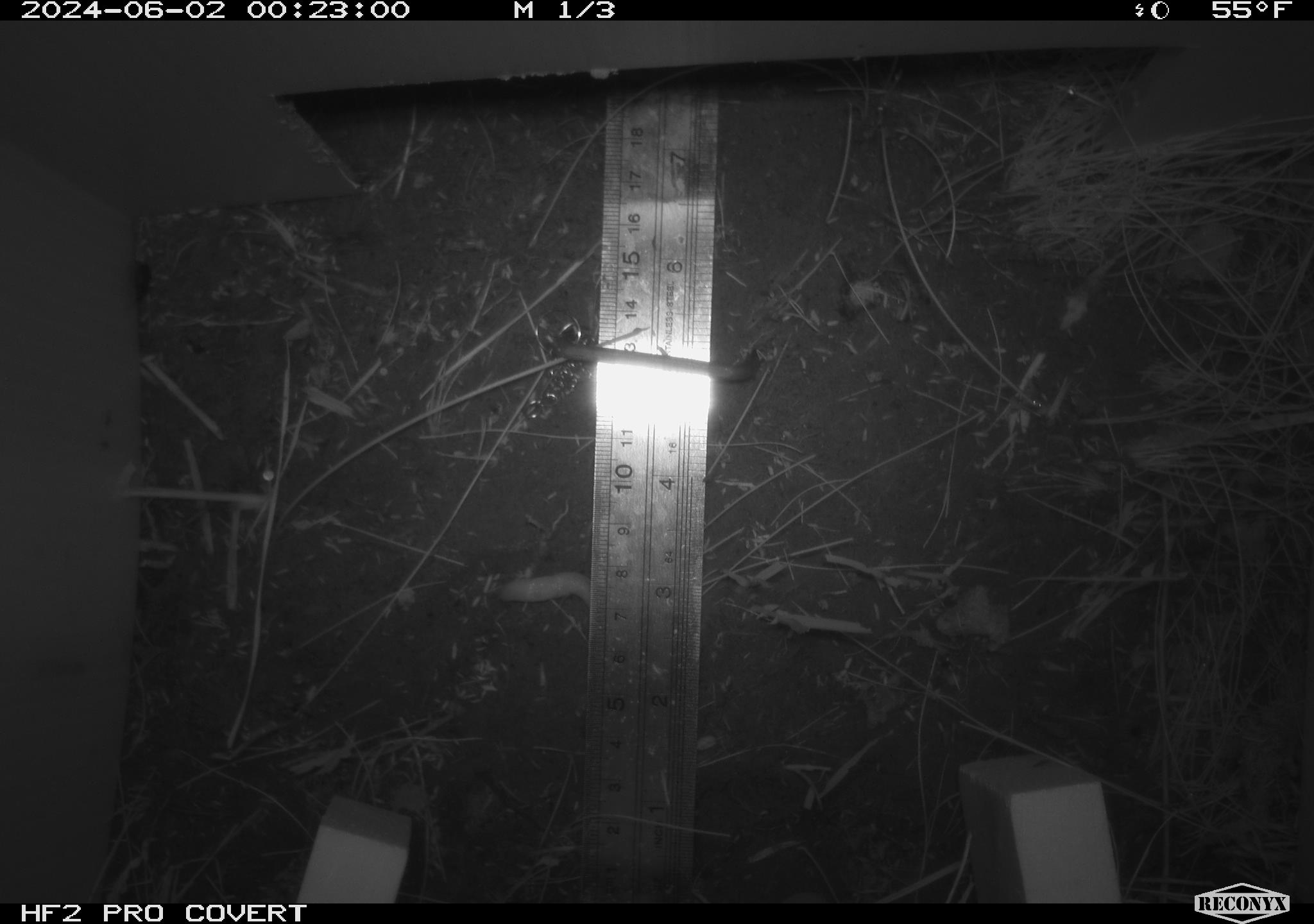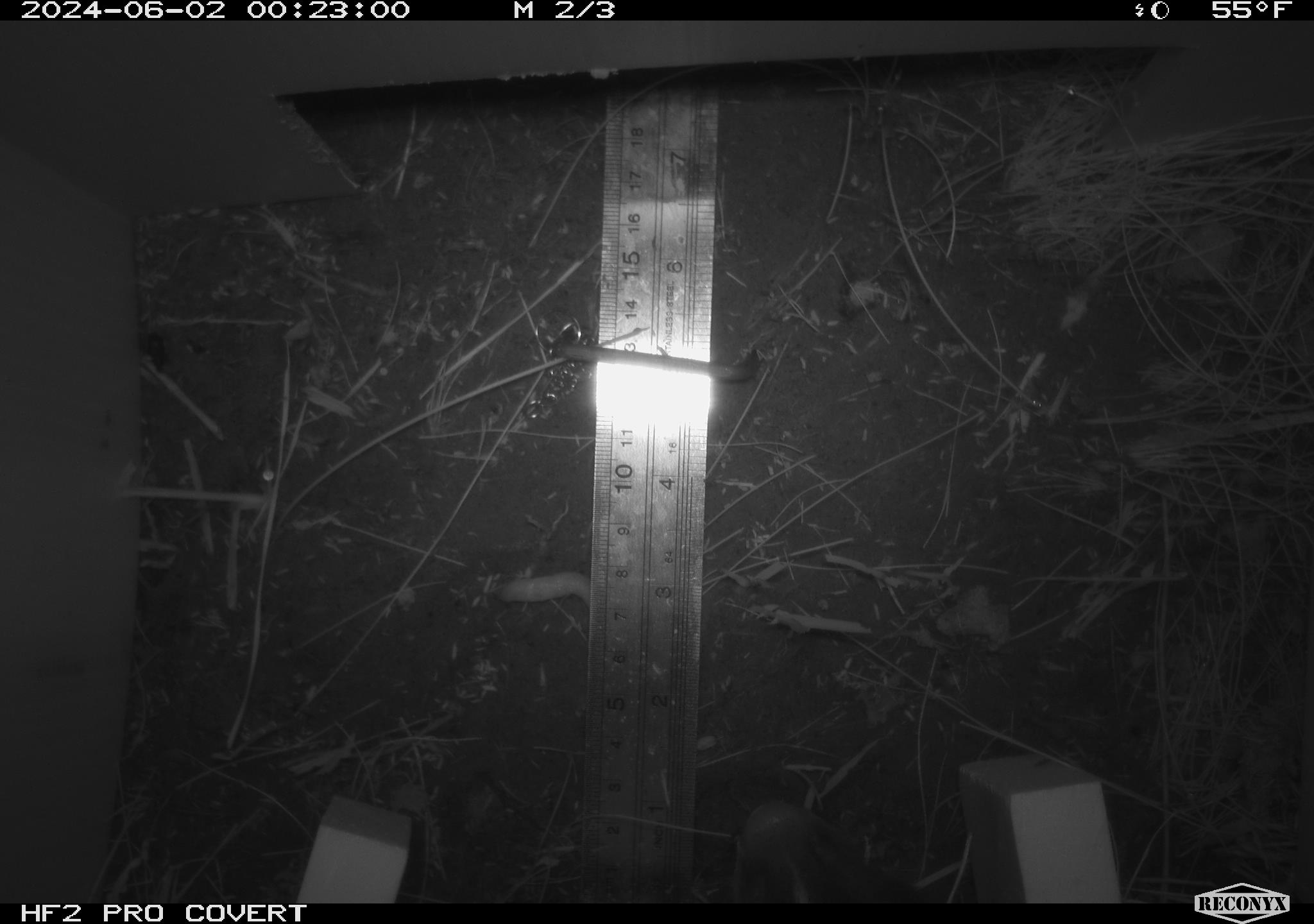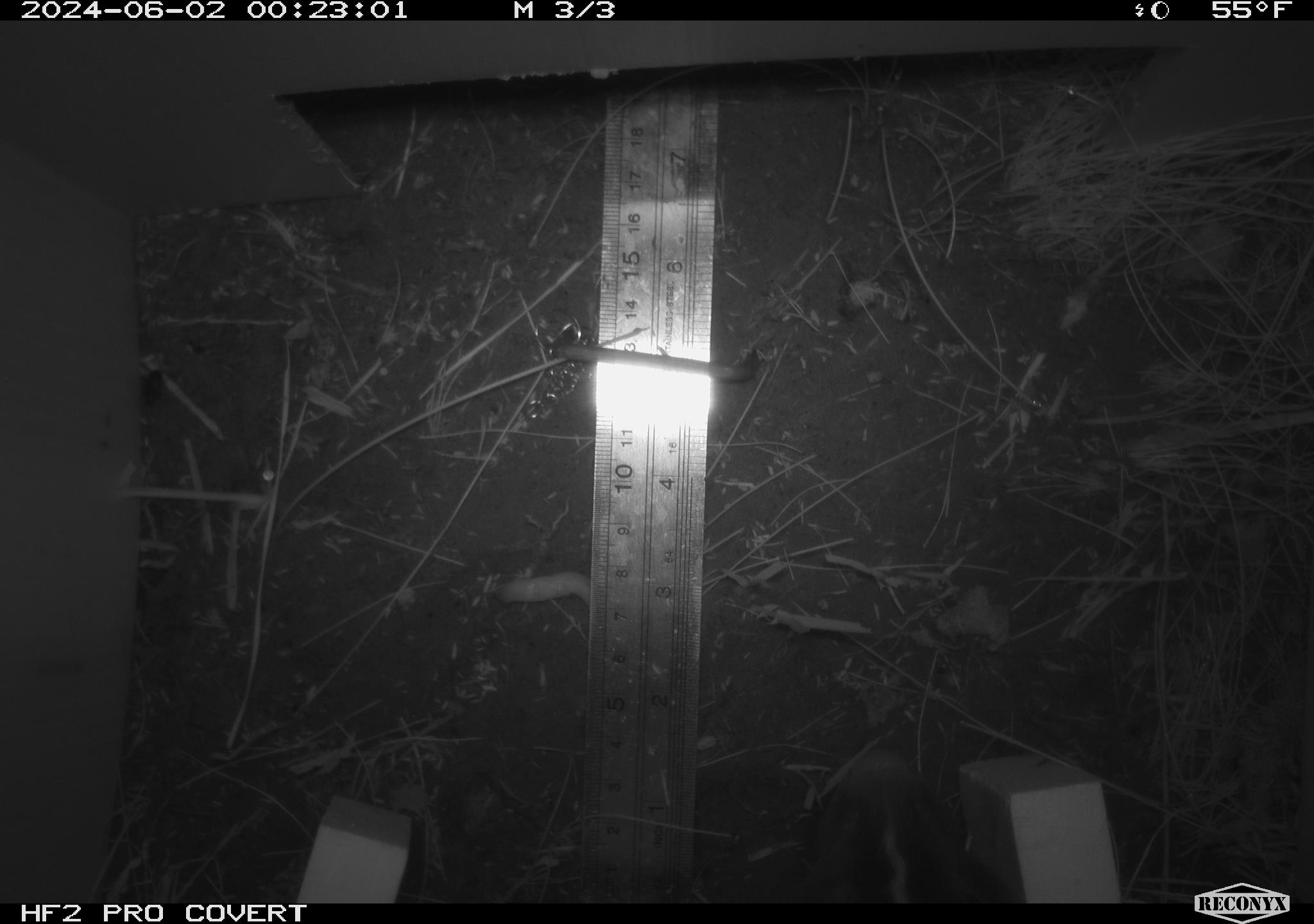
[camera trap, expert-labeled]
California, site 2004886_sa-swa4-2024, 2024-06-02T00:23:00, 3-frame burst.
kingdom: Animalia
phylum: Chordata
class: Mammalia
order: Carnivora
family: Mephitidae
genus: Mephitis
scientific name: Mephitis mephitis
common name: striped skunk